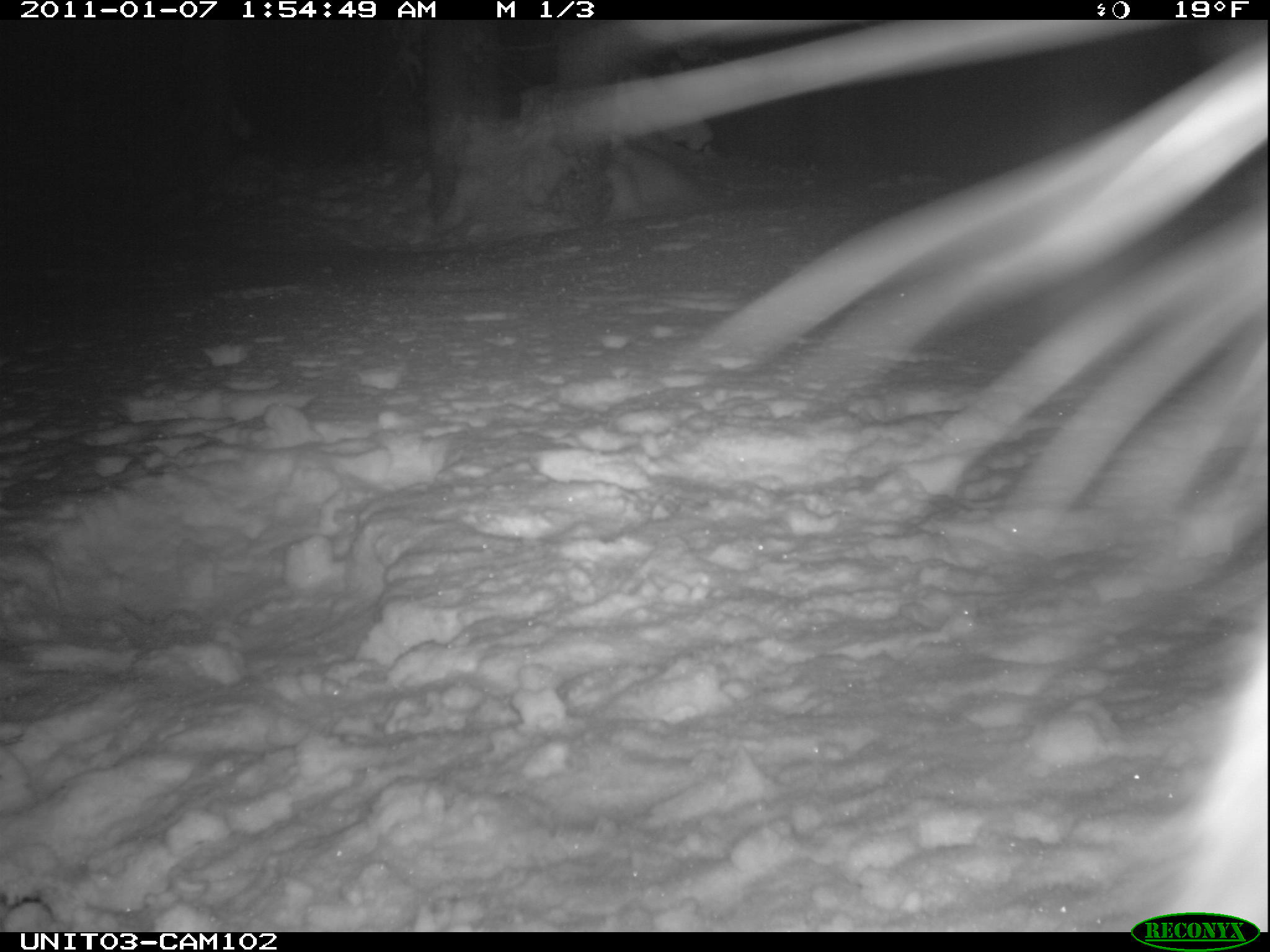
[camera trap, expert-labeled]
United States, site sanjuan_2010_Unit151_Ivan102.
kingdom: Animalia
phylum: Chordata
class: Mammalia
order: Lagomorpha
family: Leporidae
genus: Lepus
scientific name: Lepus americanus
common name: snowshoe hare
Lepus americanus (snowshoe hare).